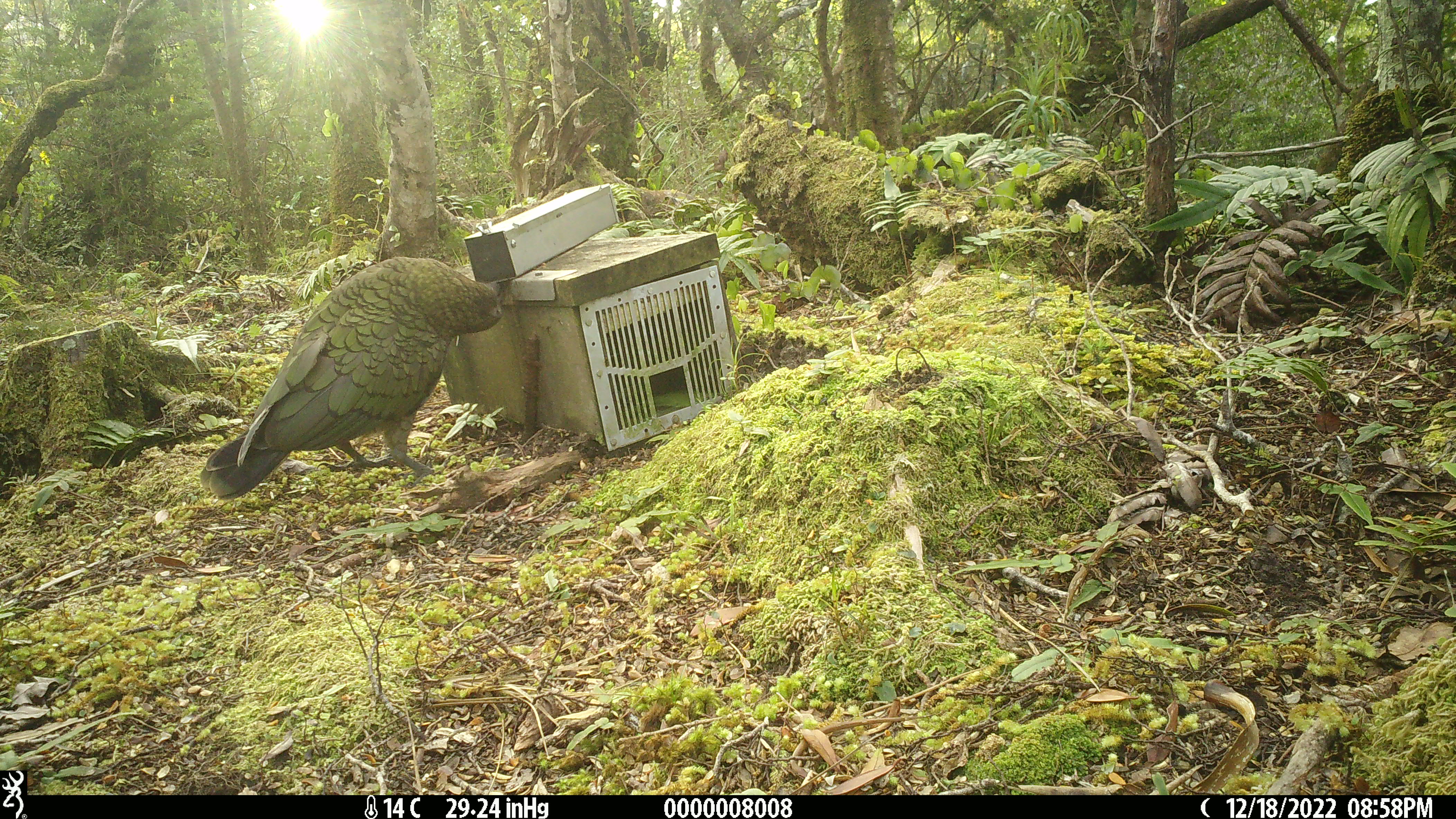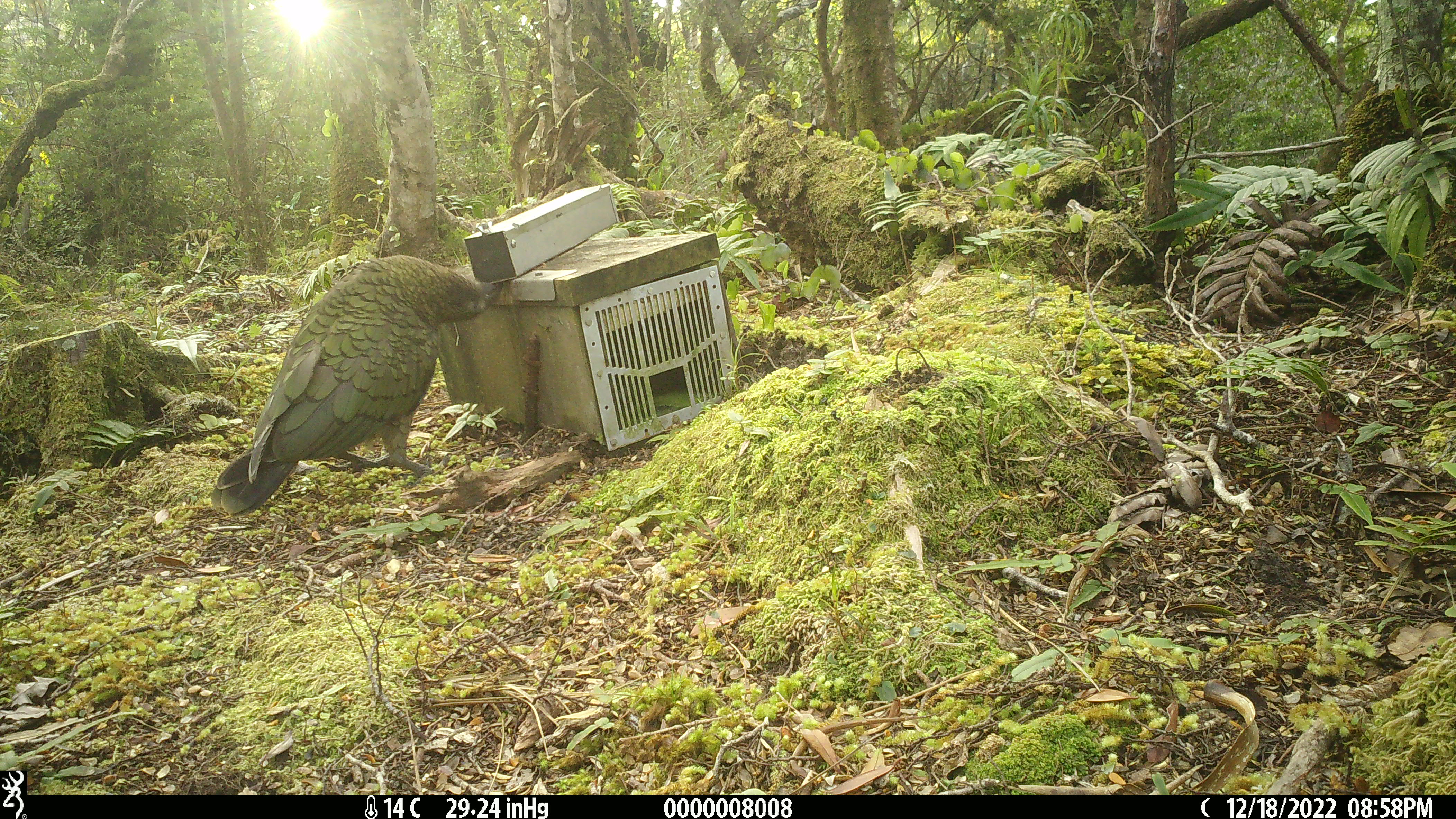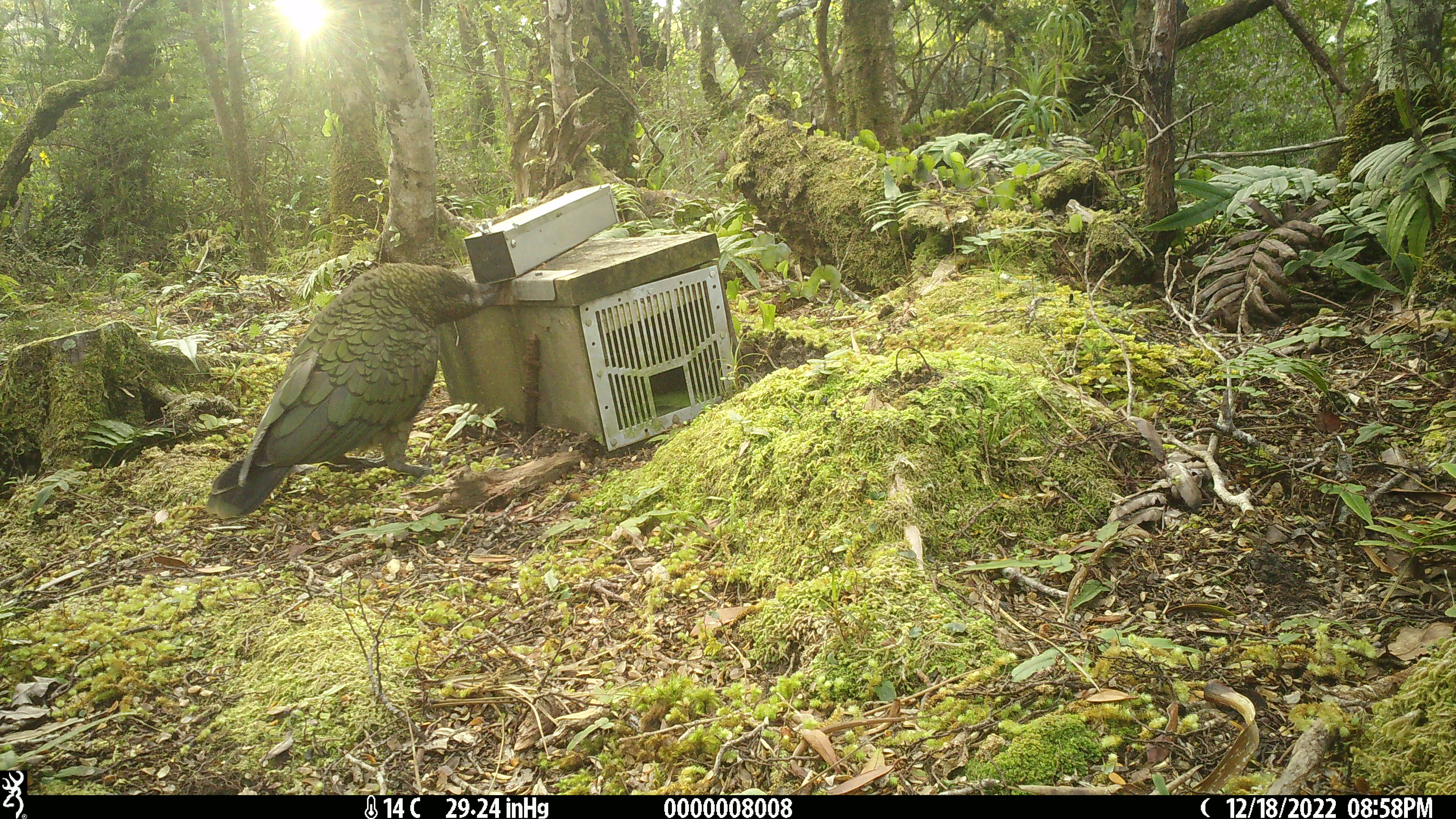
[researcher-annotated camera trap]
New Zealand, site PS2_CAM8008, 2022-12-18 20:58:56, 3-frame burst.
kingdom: Animalia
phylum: Chordata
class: Aves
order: Psittaciformes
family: Strigopidae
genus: Nestor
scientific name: Nestor notabilis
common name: kea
Kea (Nestor notabilis).